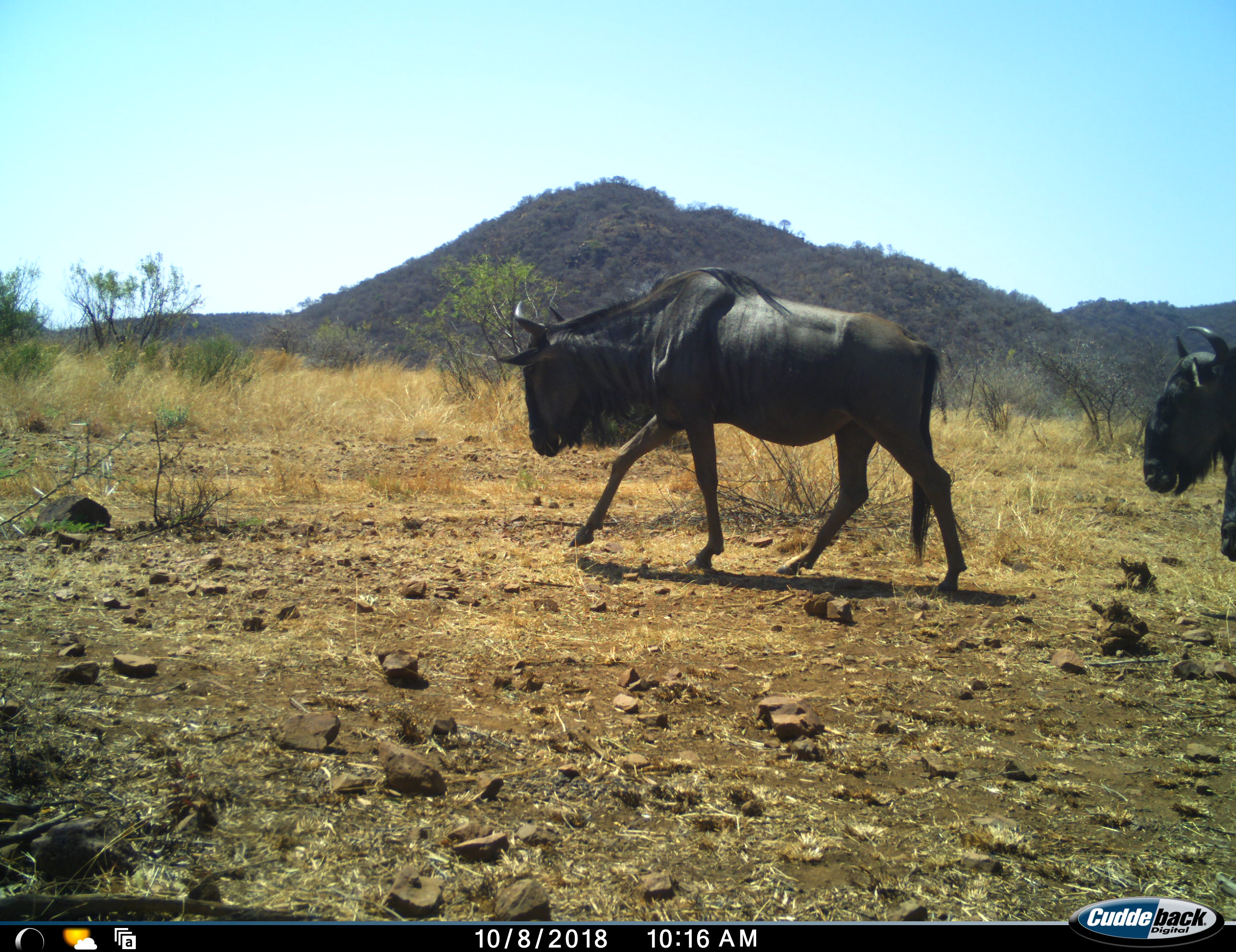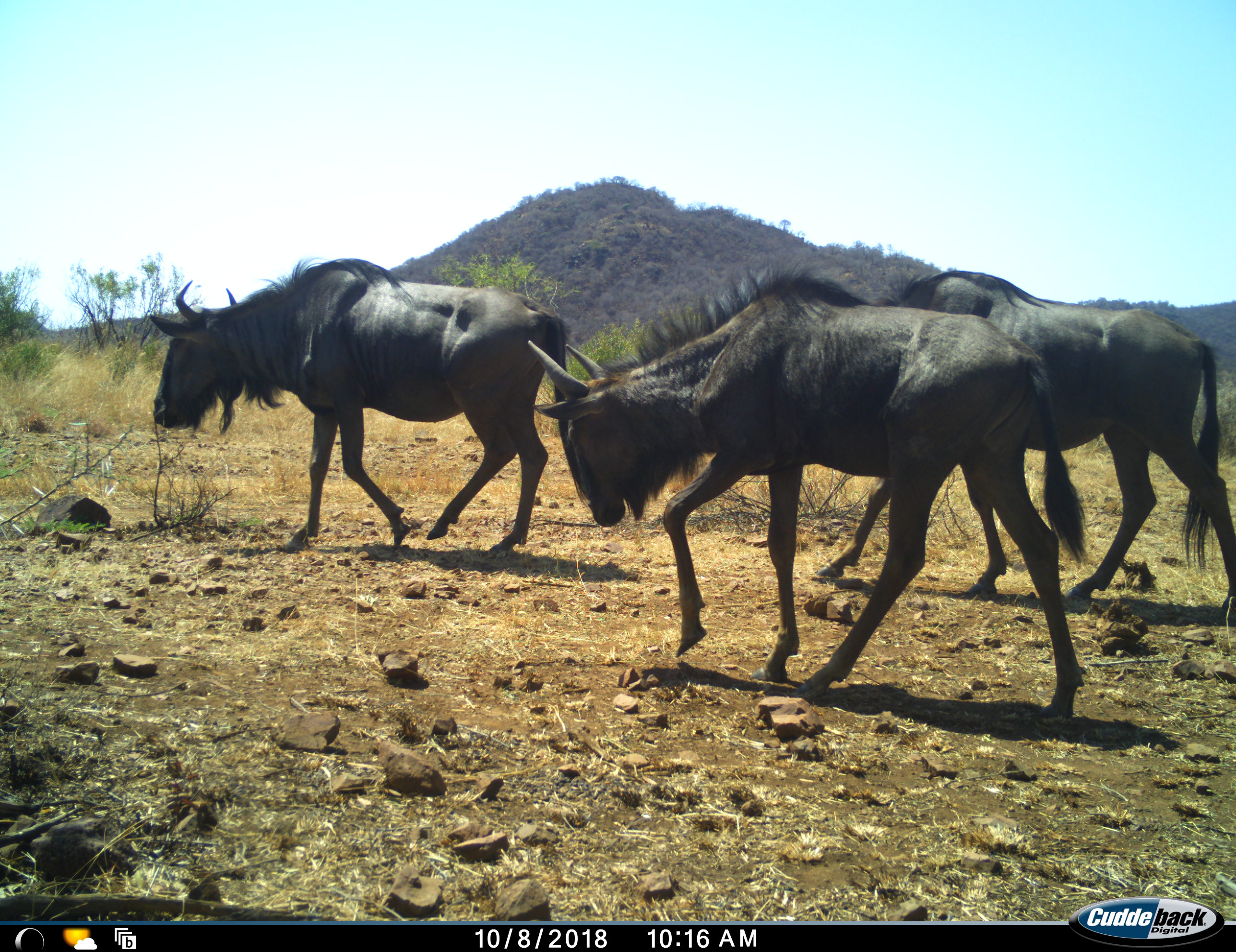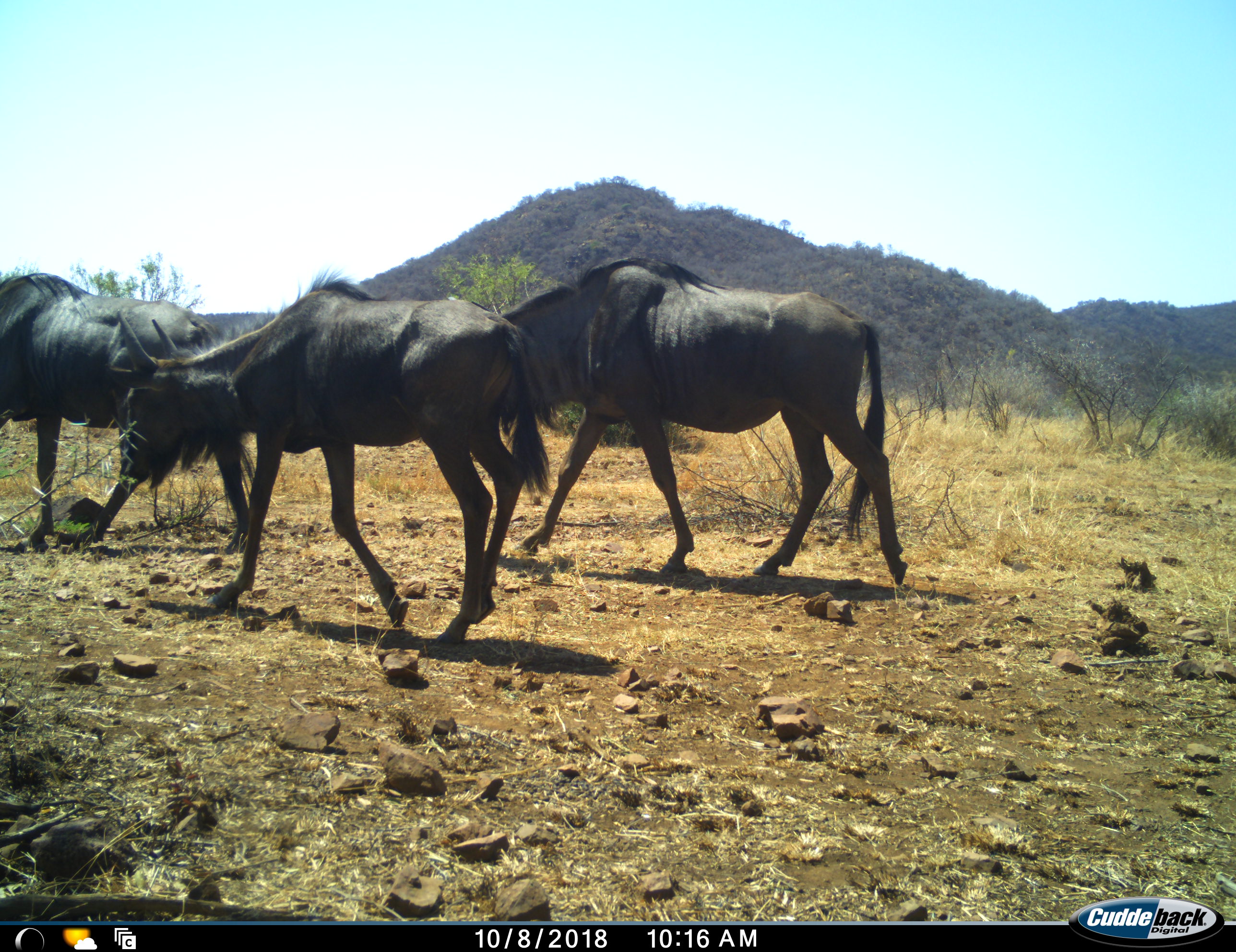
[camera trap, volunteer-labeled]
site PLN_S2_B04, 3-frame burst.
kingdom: Animalia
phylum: Chordata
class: Mammalia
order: Artiodactyla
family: Bovidae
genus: Connochaetes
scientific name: Connochaetes taurinus taurinus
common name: blue wildebeest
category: wildebeestblue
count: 3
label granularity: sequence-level